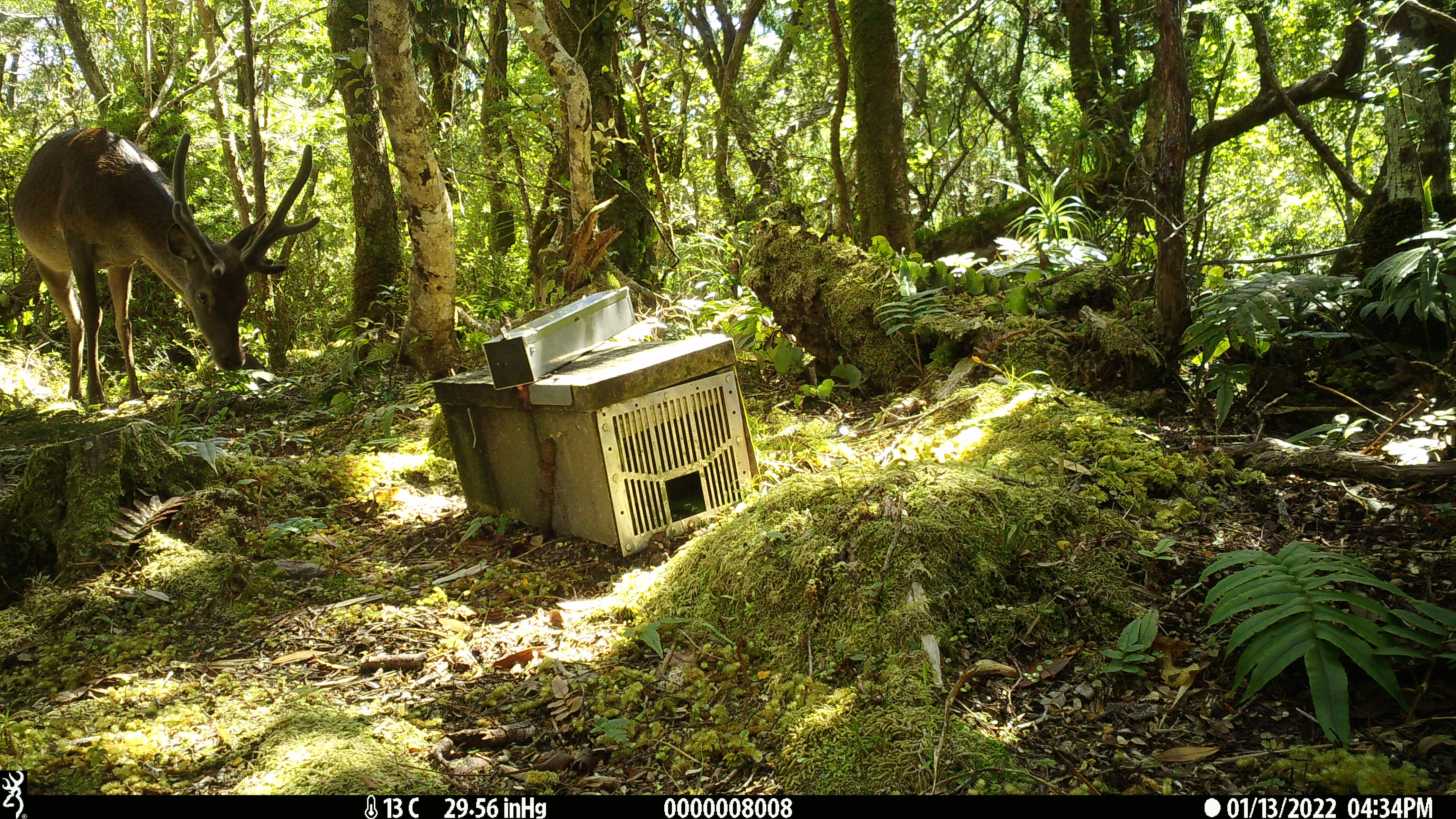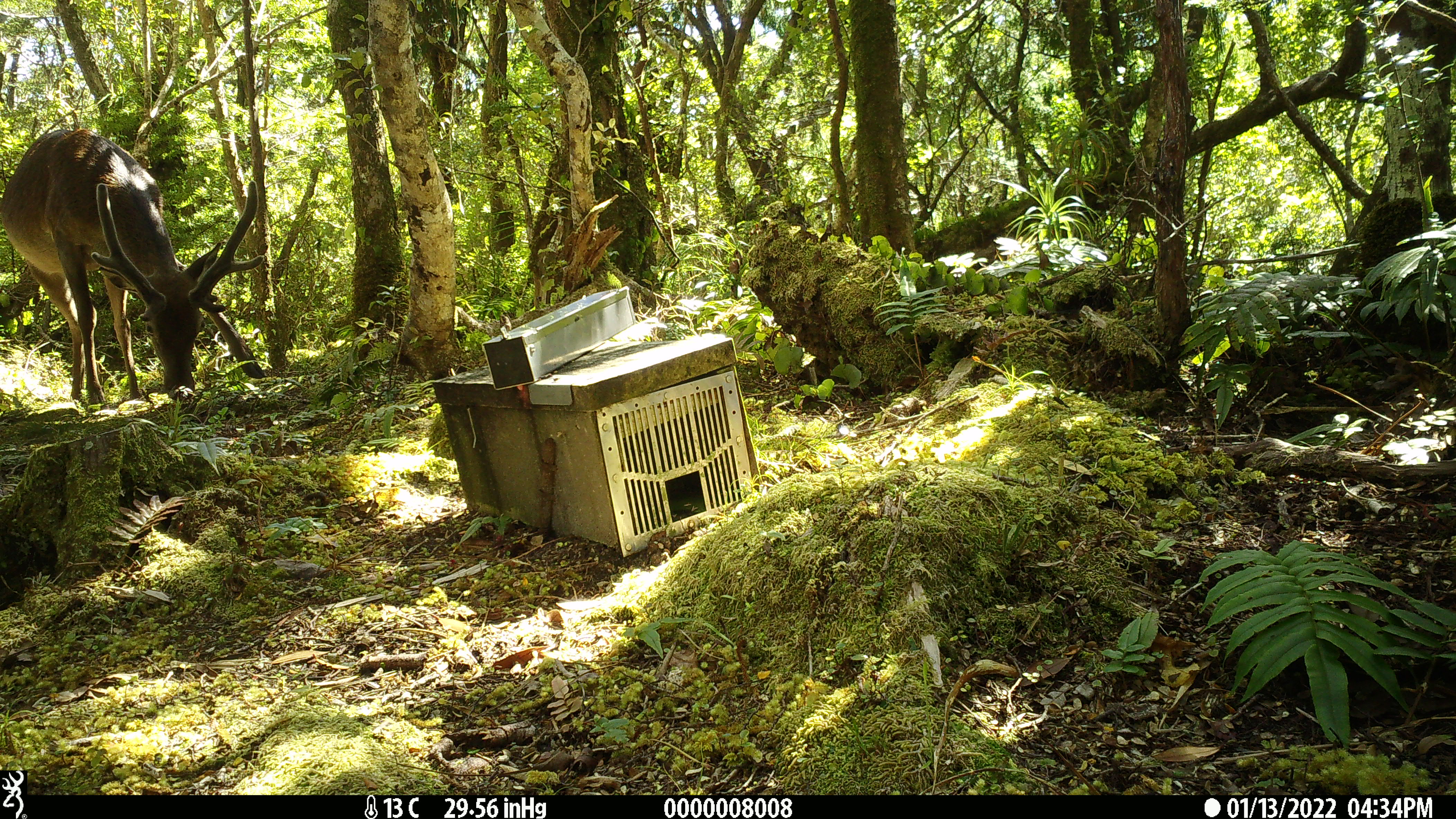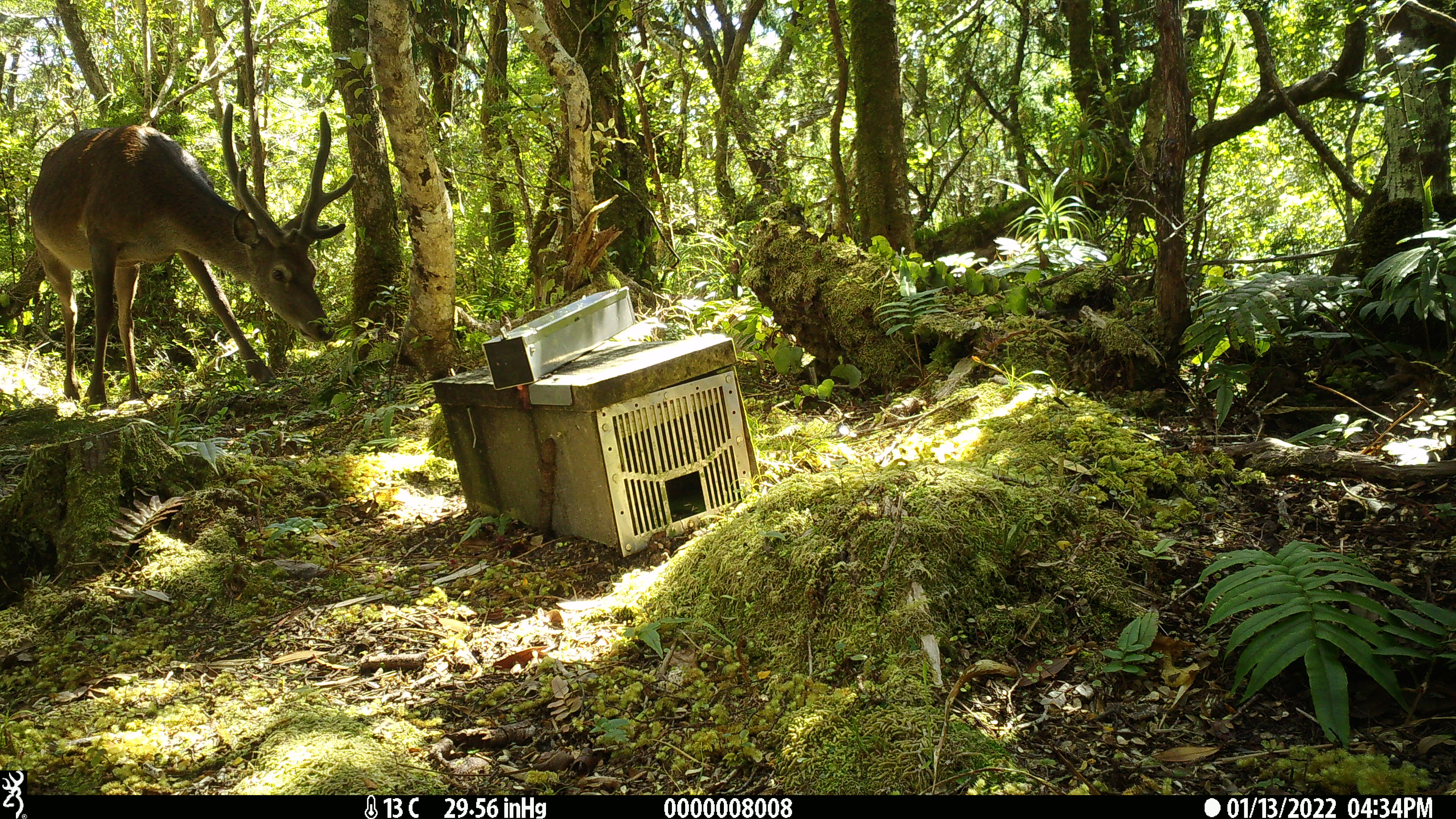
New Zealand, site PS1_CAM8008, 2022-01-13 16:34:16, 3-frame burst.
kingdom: Animalia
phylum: Chordata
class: Mammalia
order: Artiodactyla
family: Cervidae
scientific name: Cervidae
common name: deer